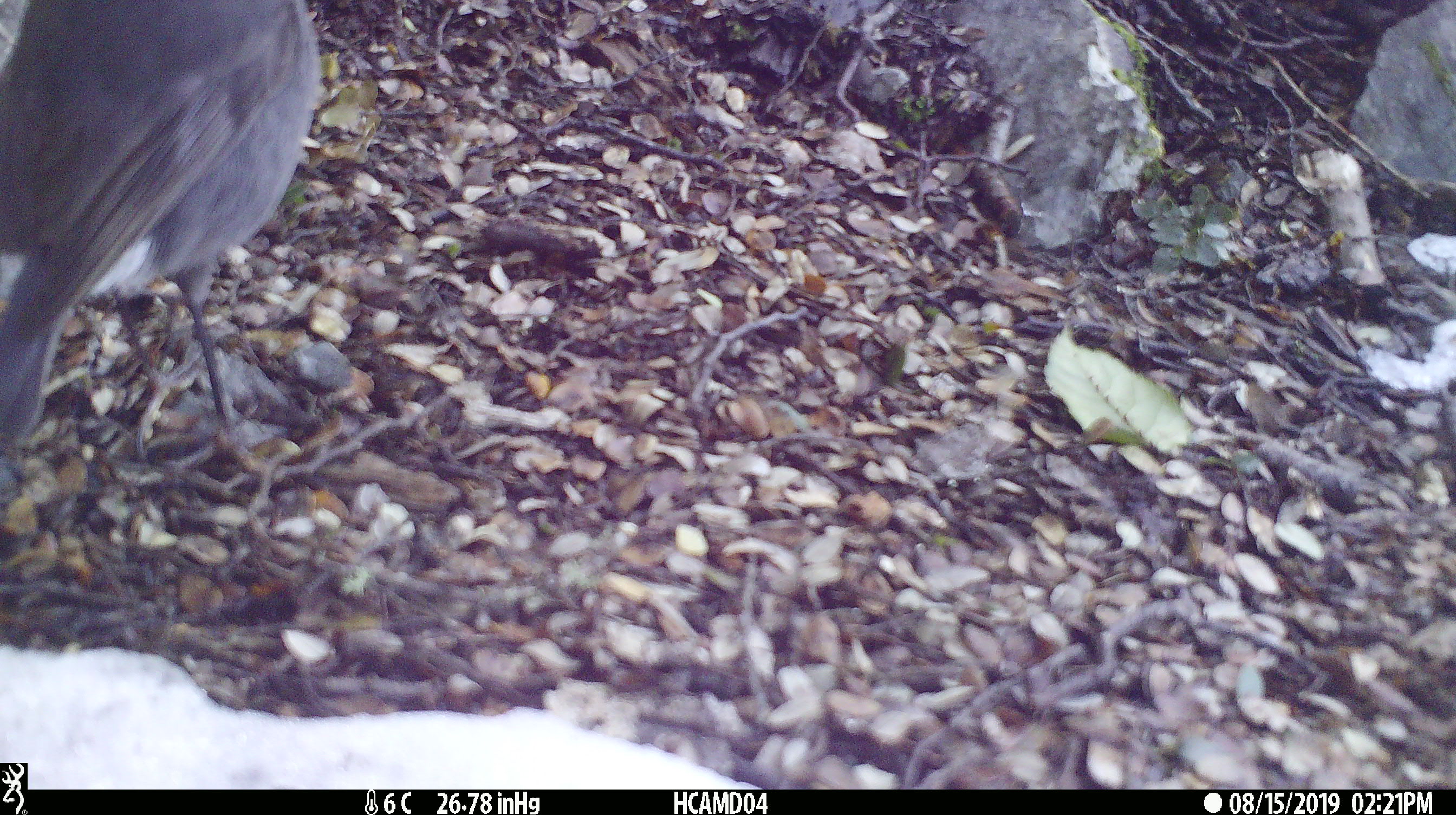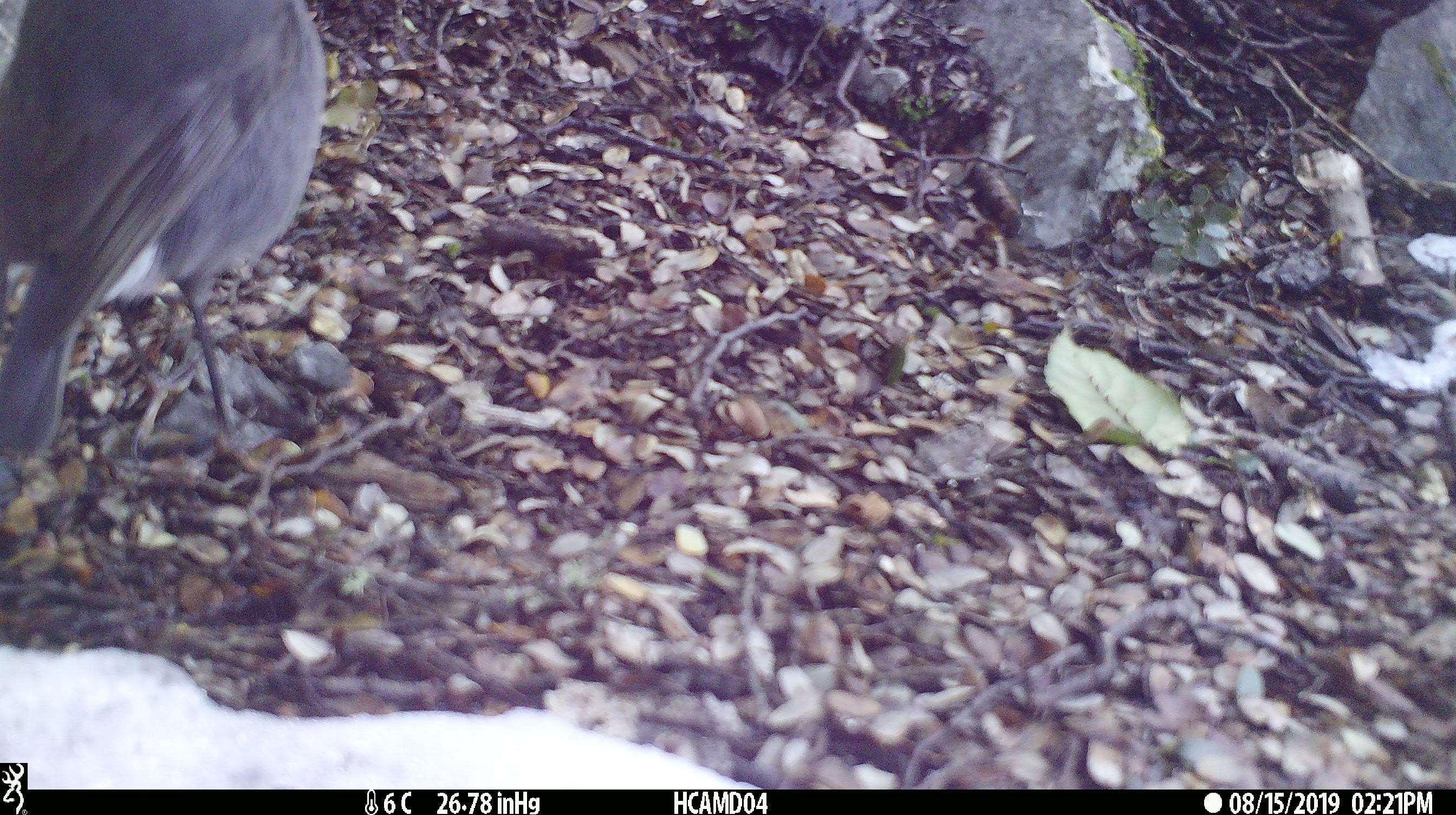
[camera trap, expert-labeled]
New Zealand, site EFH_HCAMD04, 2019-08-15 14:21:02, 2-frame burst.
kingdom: Animalia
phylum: Chordata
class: Aves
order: Passeriformes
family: Petroicidae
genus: Petroica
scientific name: Petroica australis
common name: new zealand robin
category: robin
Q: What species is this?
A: Robin (new zealand robin) (Petroica australis).